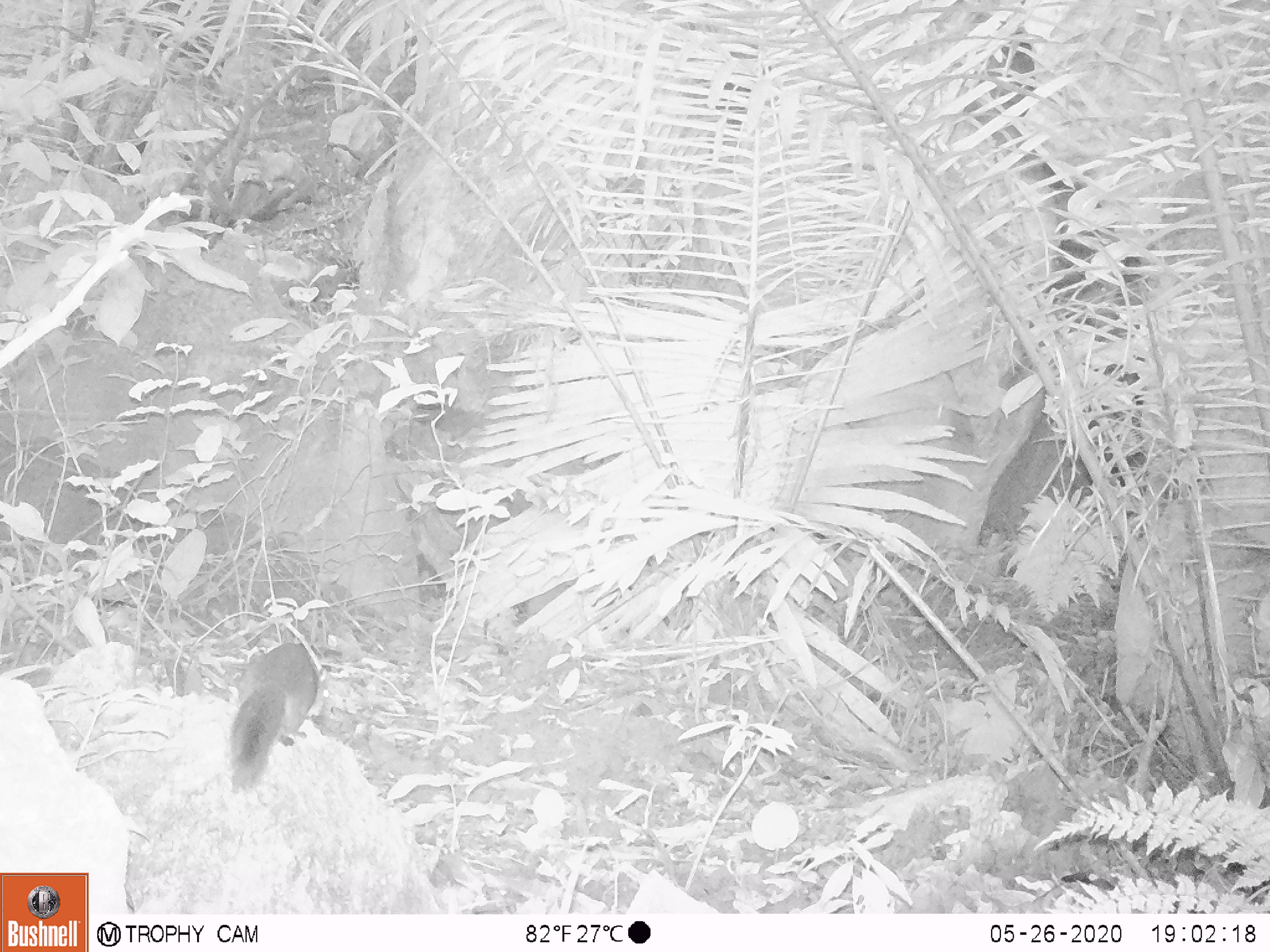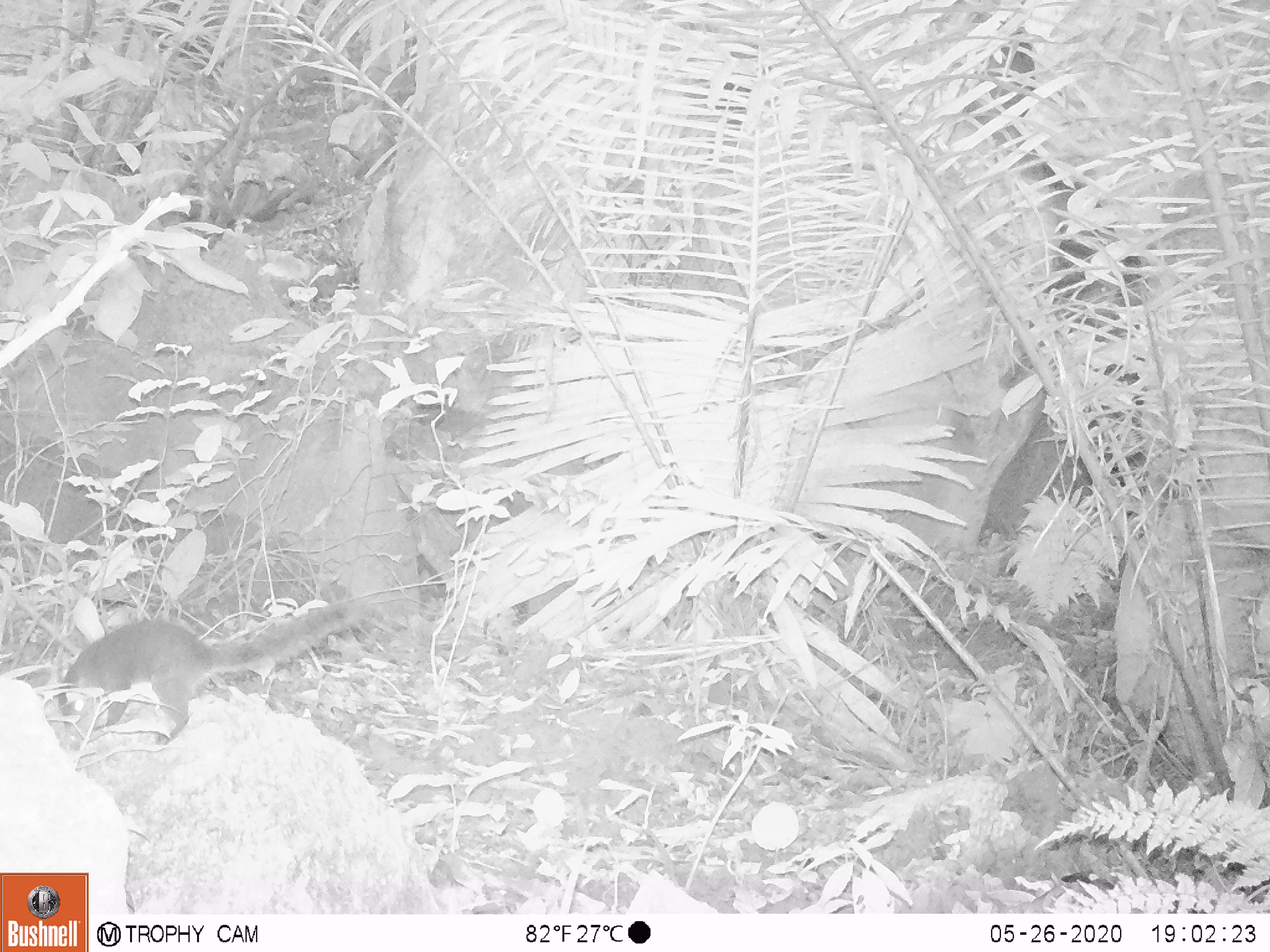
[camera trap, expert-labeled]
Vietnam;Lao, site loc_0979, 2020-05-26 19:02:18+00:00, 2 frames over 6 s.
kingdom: Animalia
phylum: Chordata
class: Mammalia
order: Rodentia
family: Sciuridae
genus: Dremomys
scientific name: Dremomys rufigenis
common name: red-cheeked squirrel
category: red cheeked squirrel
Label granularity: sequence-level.